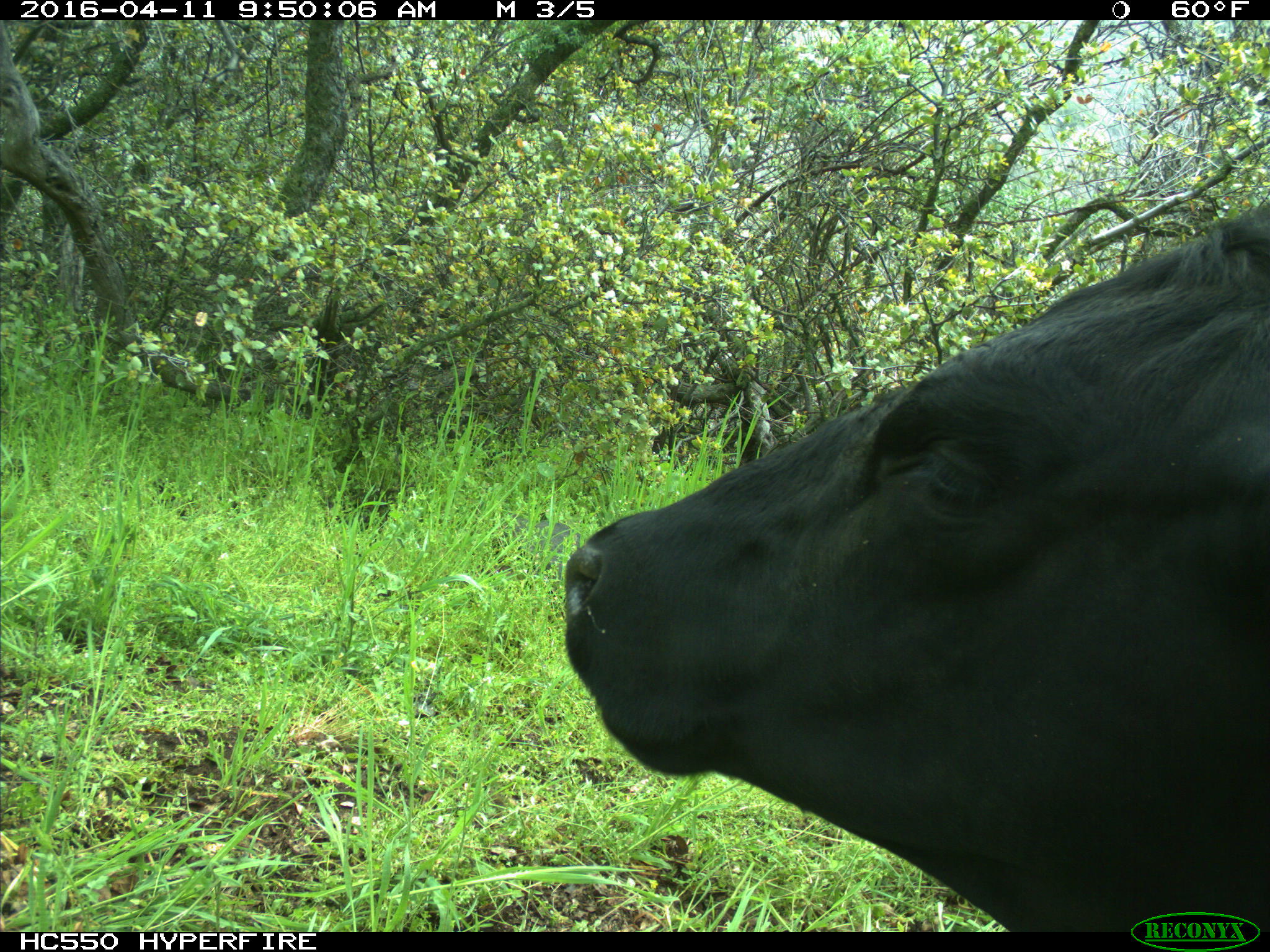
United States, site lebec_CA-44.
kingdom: Animalia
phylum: Chordata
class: Mammalia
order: Artiodactyla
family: Bovidae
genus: Bos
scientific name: Bos taurus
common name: domestic cow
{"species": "Bos taurus (domestic cow)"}